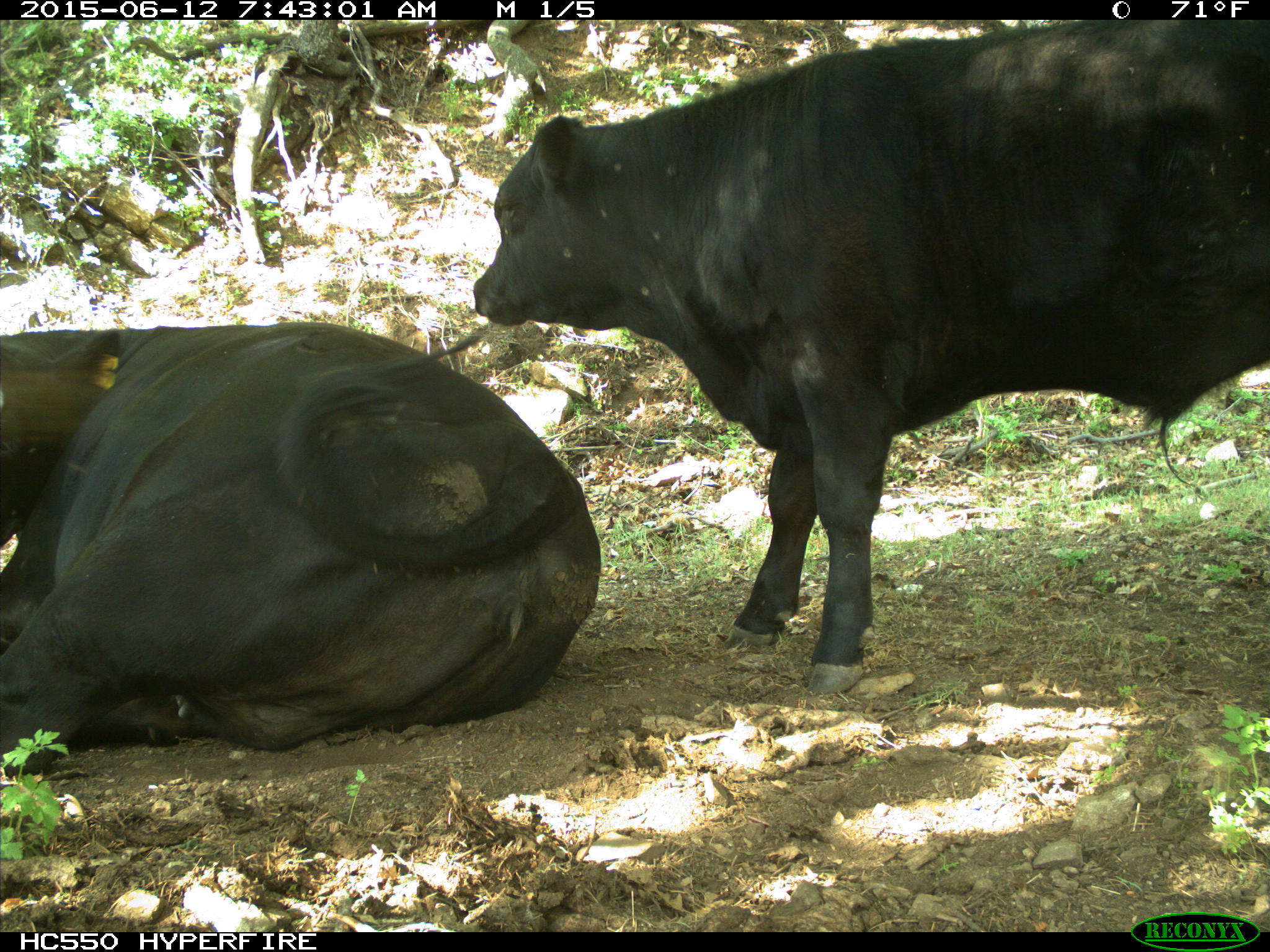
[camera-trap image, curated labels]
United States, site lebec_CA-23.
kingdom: Animalia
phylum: Chordata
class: Mammalia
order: Artiodactyla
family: Bovidae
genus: Bos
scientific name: Bos taurus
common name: domestic cow